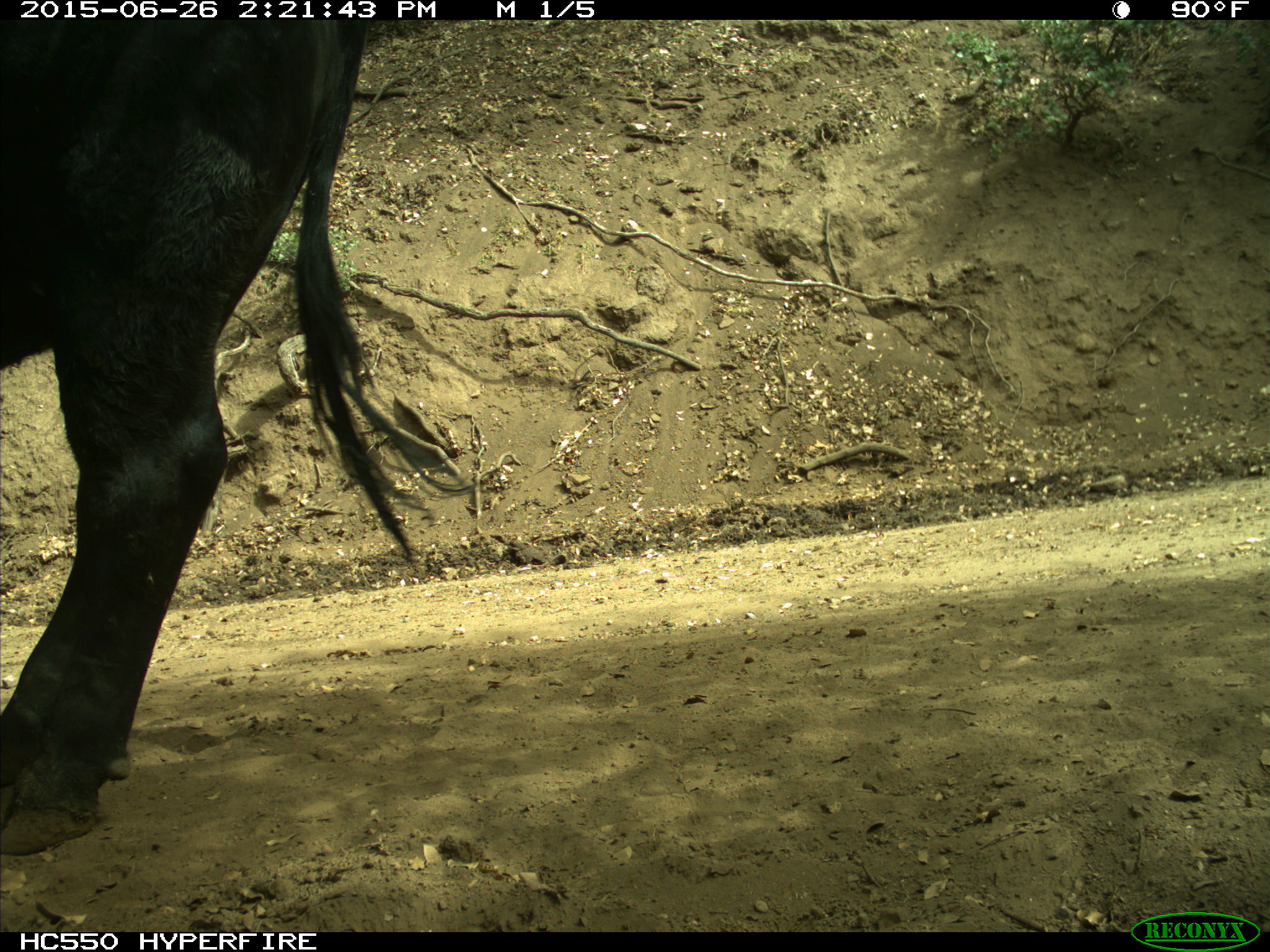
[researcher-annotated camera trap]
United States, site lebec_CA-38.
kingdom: Animalia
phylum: Chordata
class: Mammalia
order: Artiodactyla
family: Bovidae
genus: Bos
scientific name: Bos taurus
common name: domestic cow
Bos taurus (domestic cow).